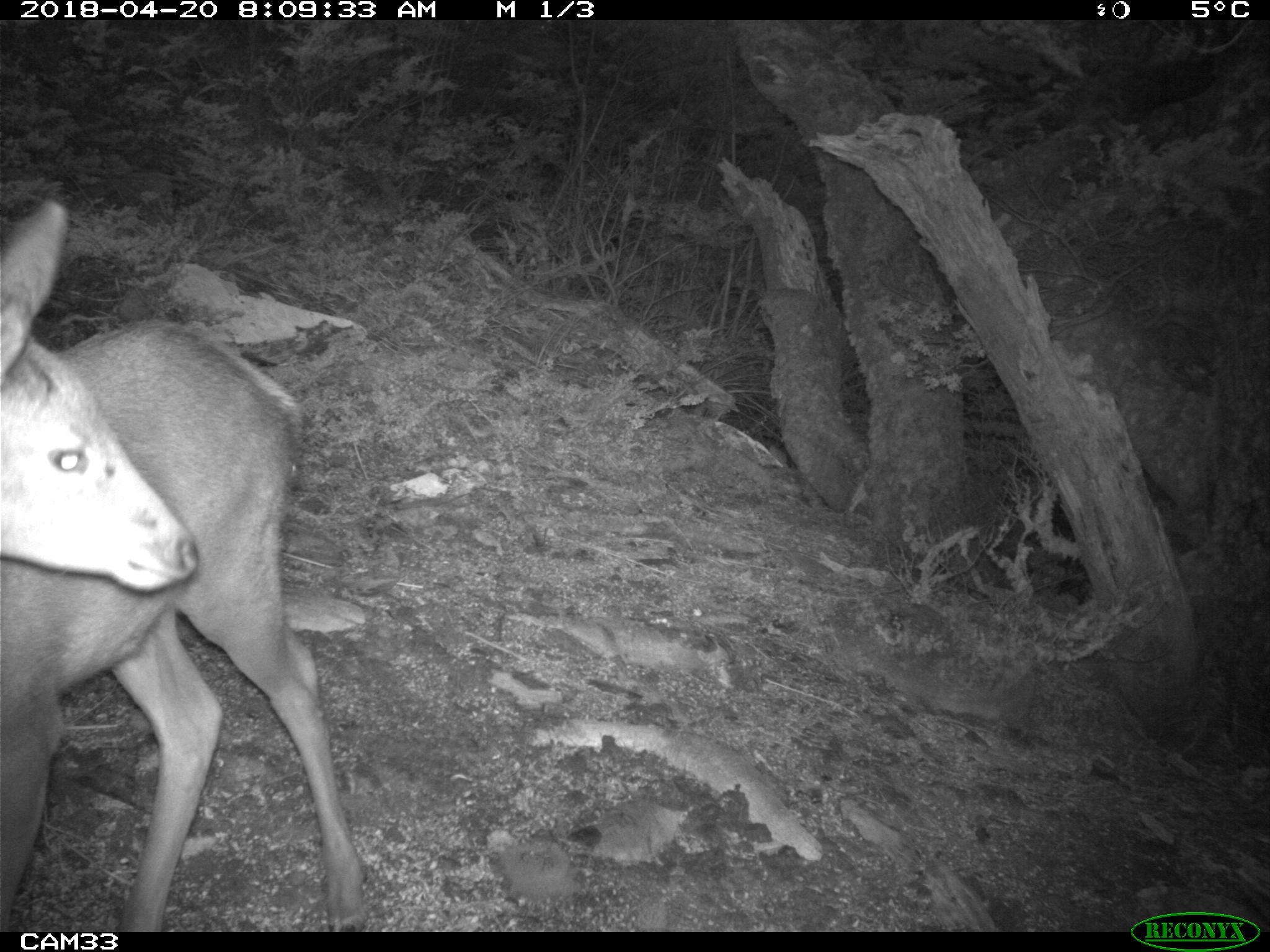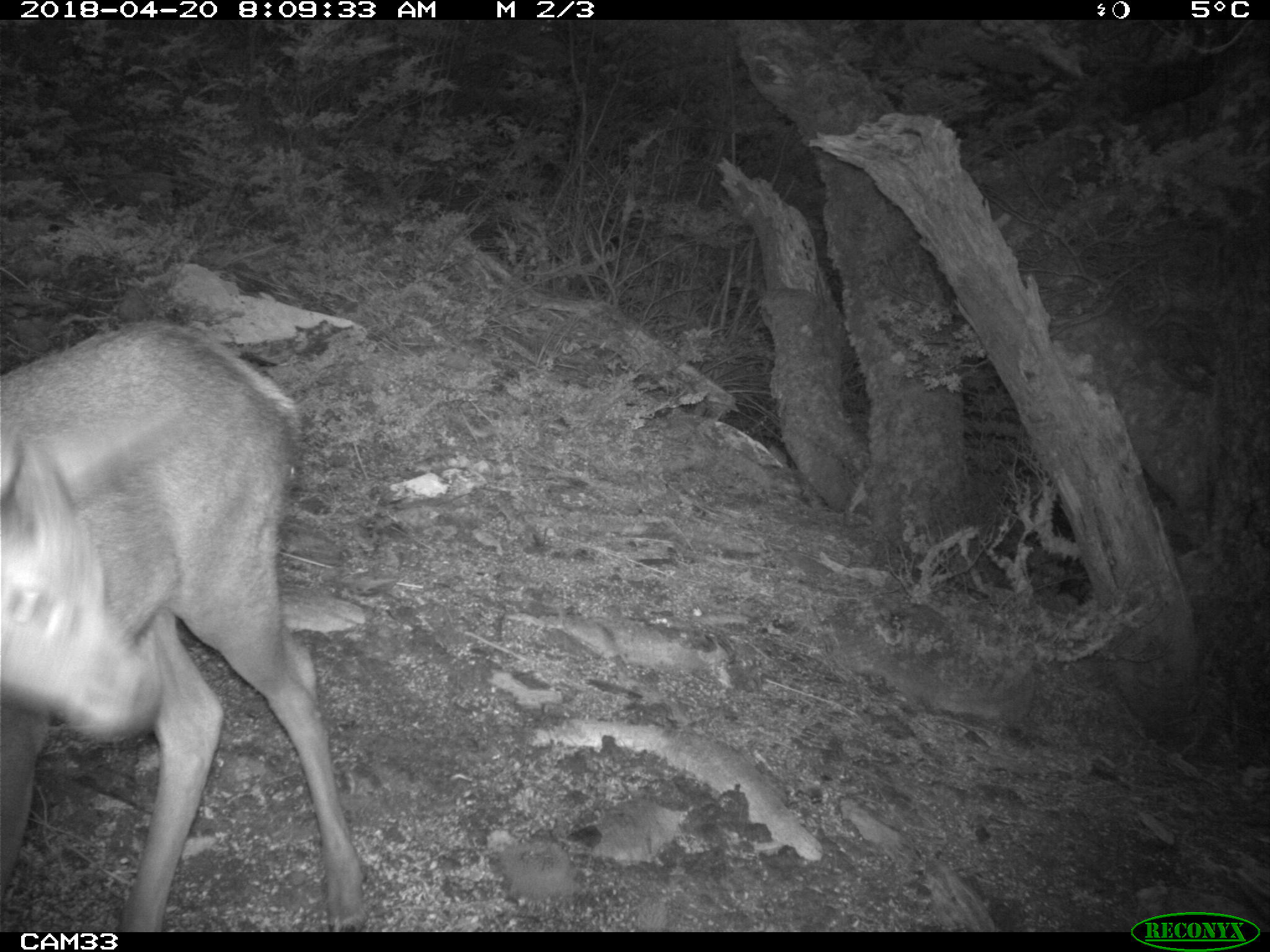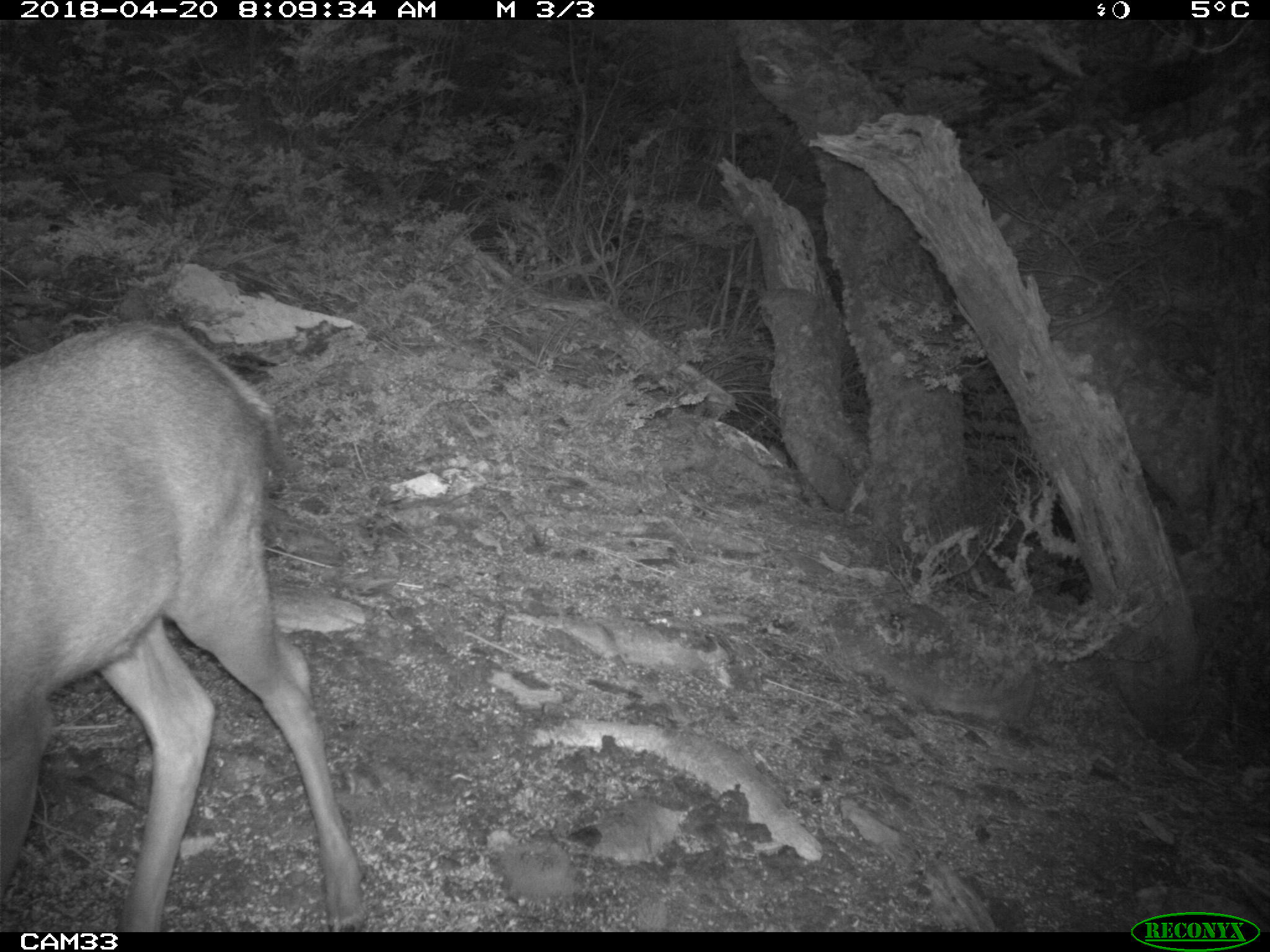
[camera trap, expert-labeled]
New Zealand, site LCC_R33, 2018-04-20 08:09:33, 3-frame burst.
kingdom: Animalia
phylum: Chordata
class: Mammalia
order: Artiodactyla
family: Cervidae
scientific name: Cervidae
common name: deer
Deer (Cervidae).